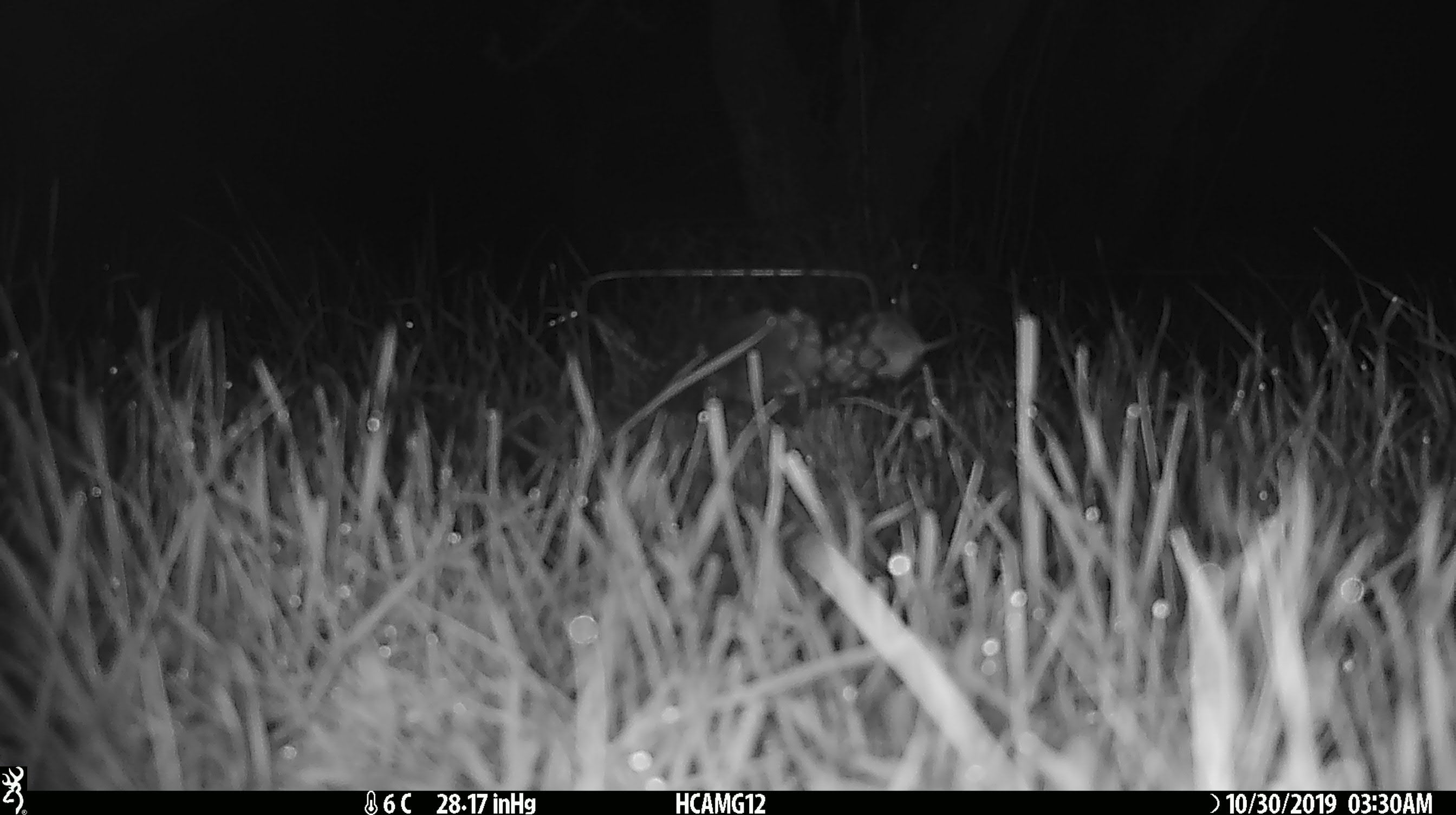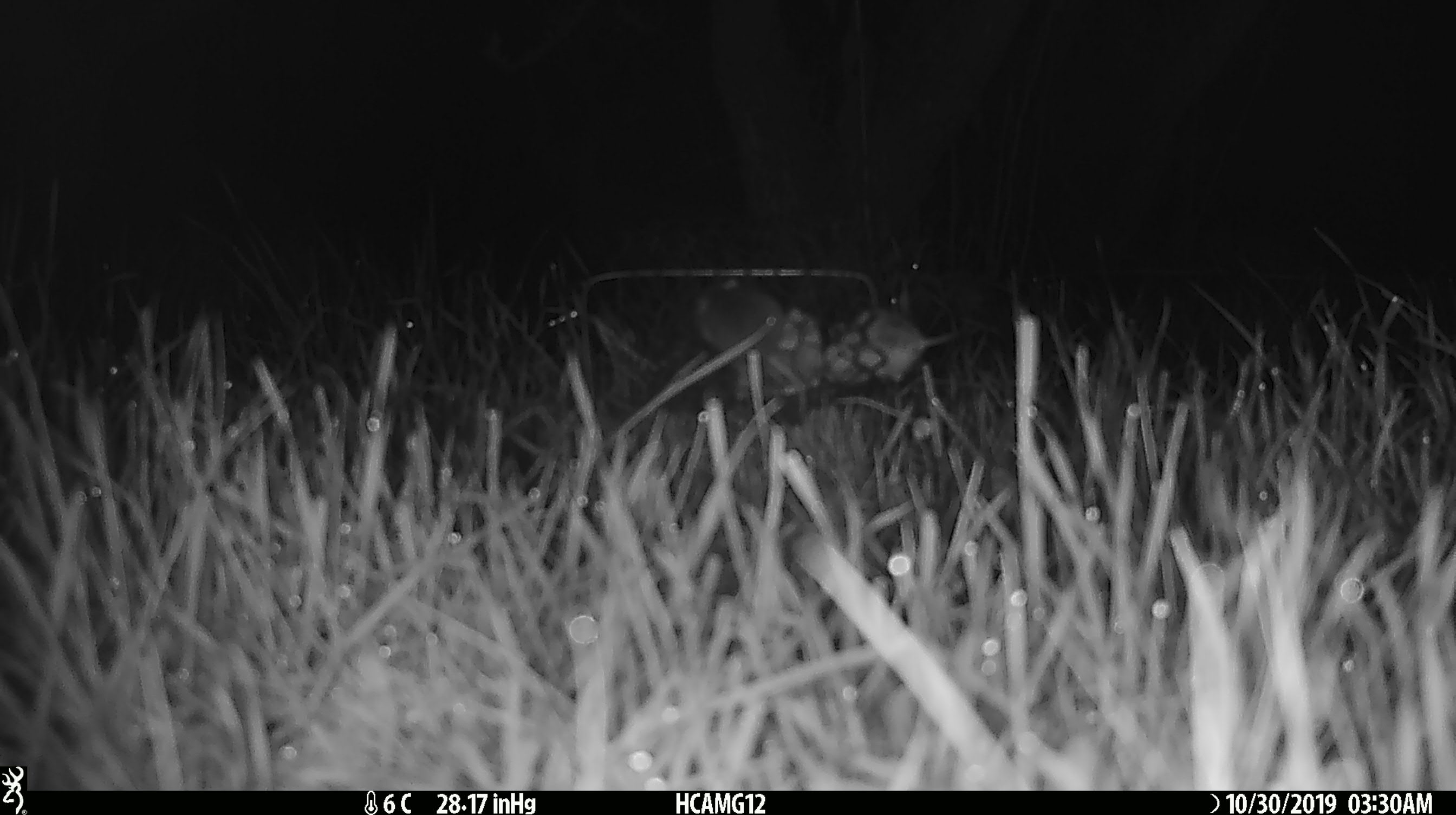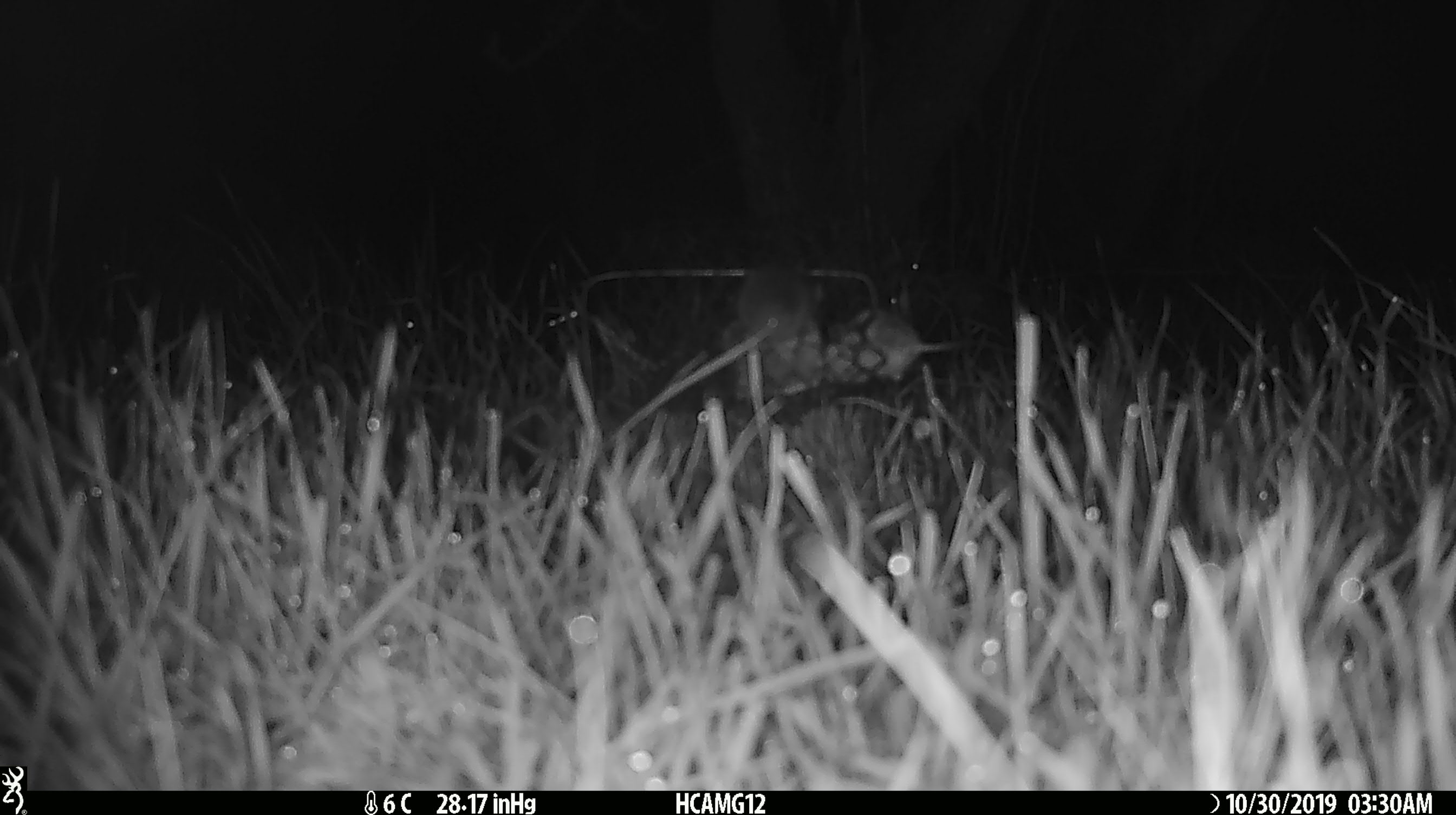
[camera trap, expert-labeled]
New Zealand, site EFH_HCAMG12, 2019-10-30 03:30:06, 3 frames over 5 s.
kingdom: Animalia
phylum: Chordata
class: Mammalia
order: Rodentia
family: Muridae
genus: Mus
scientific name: Mus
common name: mouse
Mouse (Mus).